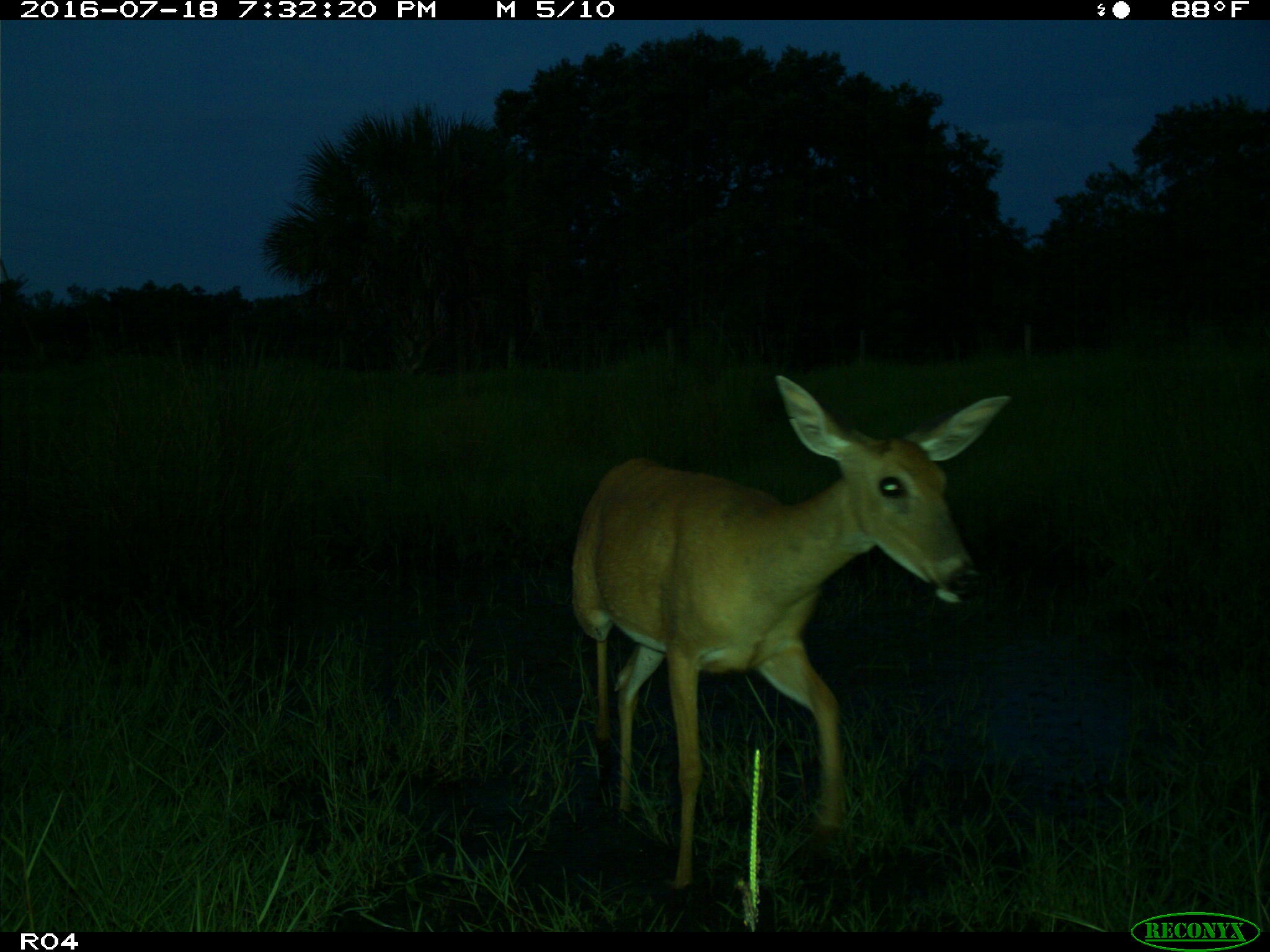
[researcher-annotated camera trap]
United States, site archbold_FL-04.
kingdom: Animalia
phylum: Chordata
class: Mammalia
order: Artiodactyla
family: Cervidae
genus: Odocoileus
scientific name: Odocoileus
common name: deer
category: unidentified deer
Unidentified deer (deer) (Odocoileus).